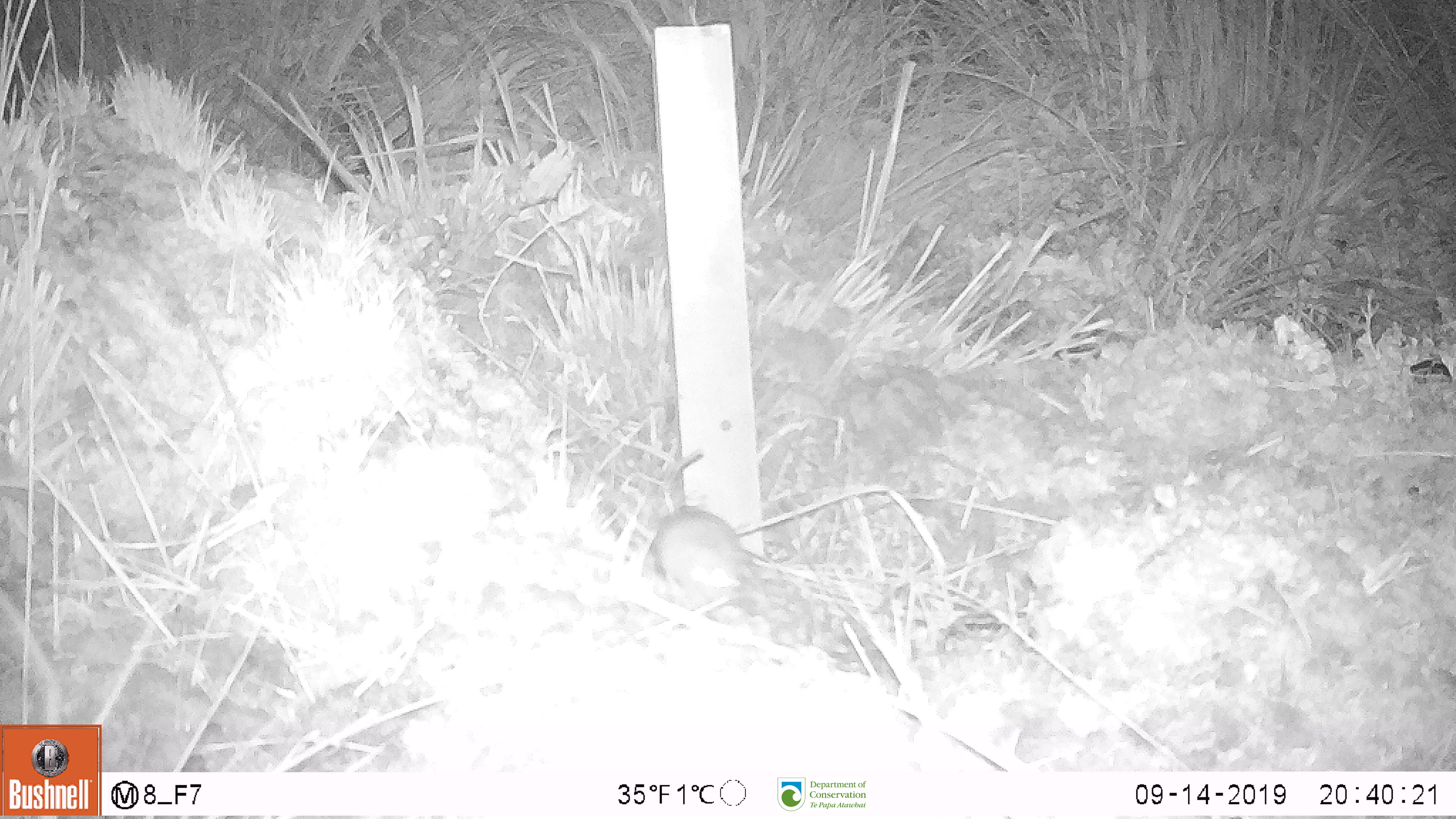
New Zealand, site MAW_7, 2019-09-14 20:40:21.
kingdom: Animalia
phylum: Chordata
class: Mammalia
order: Rodentia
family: Muridae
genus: Mus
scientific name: Mus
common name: mouse